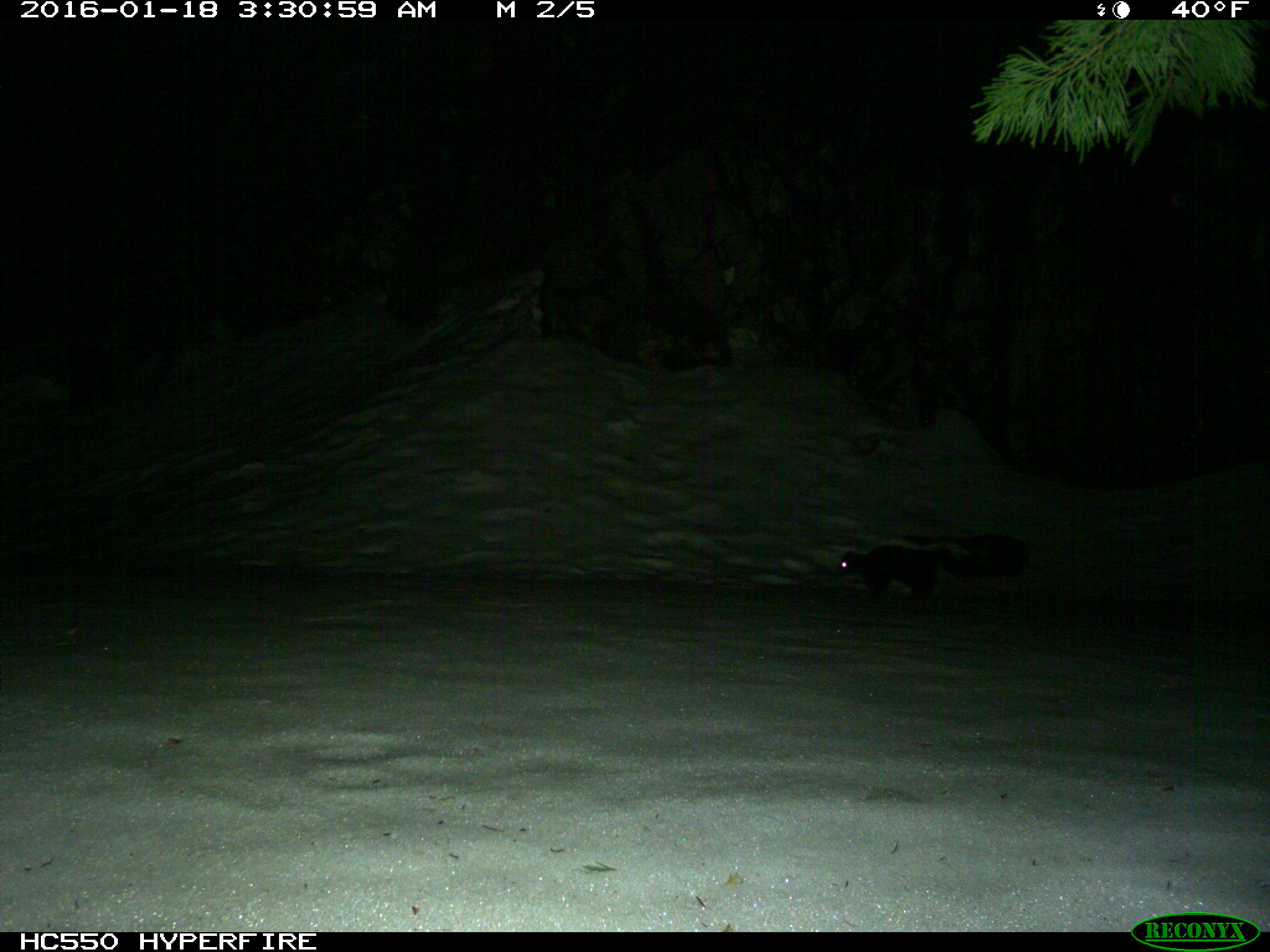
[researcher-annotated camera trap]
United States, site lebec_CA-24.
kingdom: Animalia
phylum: Chordata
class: Mammalia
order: Carnivora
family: Mephitidae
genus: Mephitis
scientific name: Mephitis mephitis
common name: striped skunk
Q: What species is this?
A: Mephitis mephitis (striped skunk).